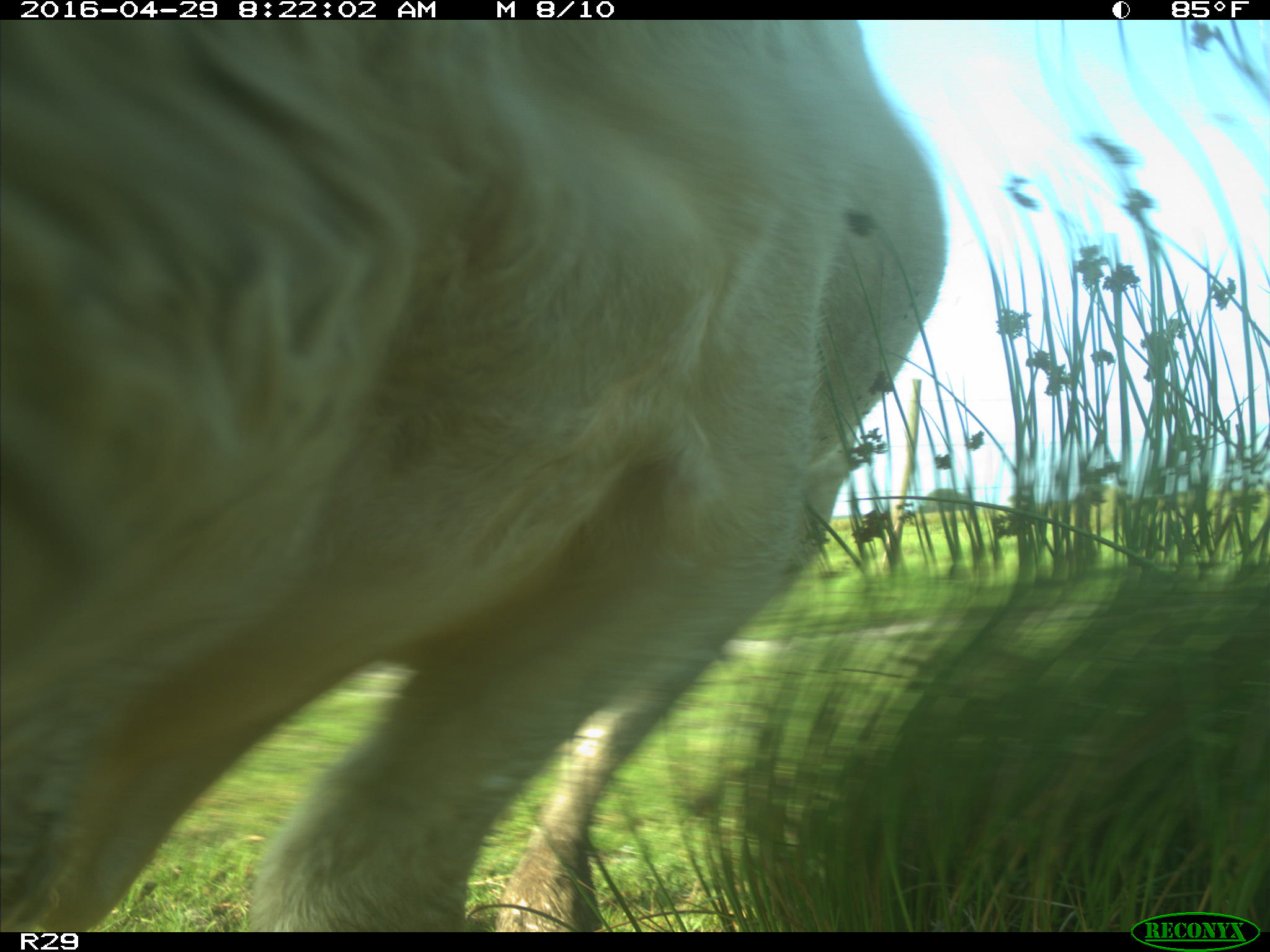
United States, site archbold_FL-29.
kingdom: Animalia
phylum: Chordata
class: Mammalia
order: Artiodactyla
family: Bovidae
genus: Bos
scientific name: Bos taurus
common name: domestic cow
Bos taurus (domestic cow).